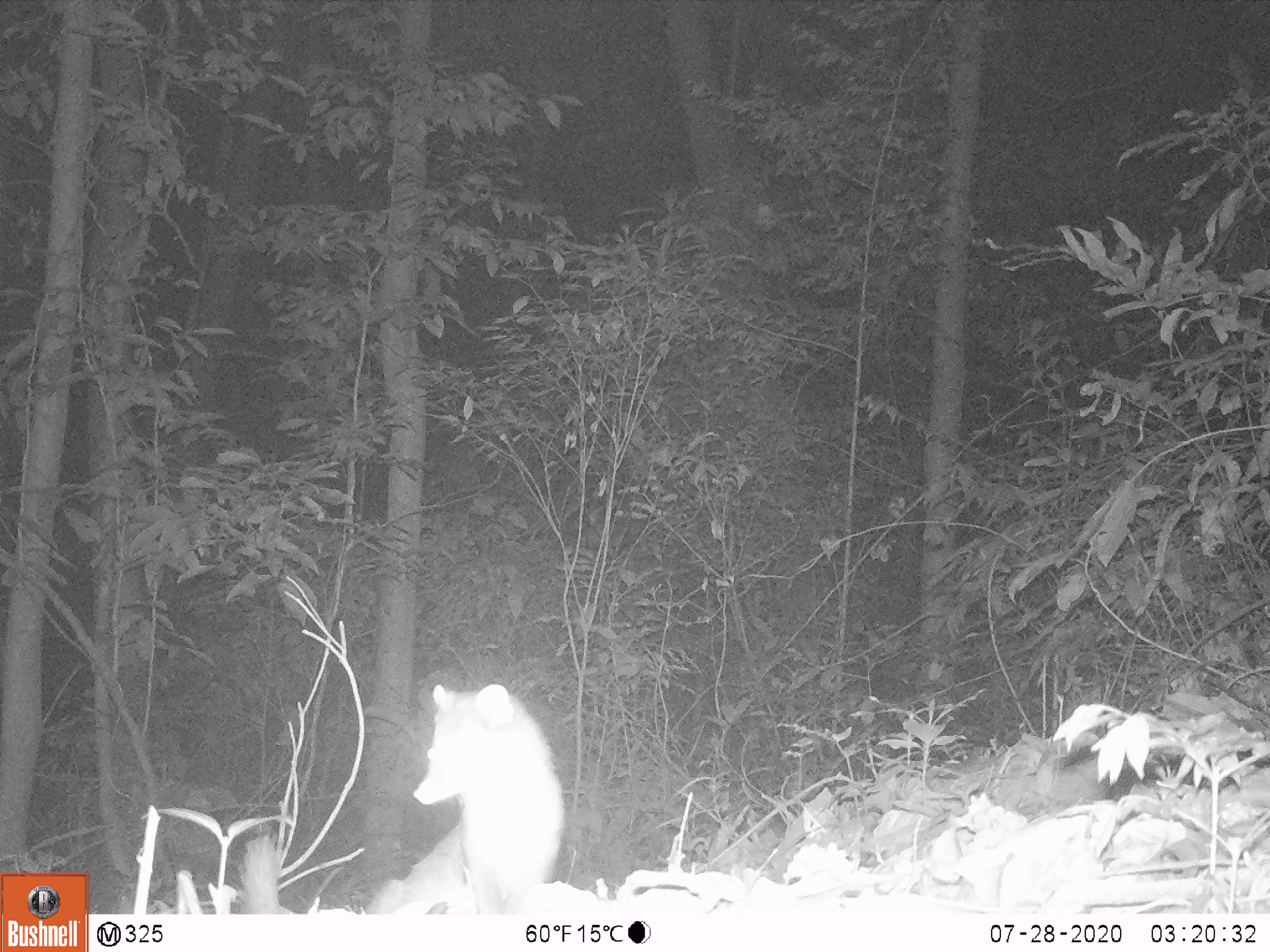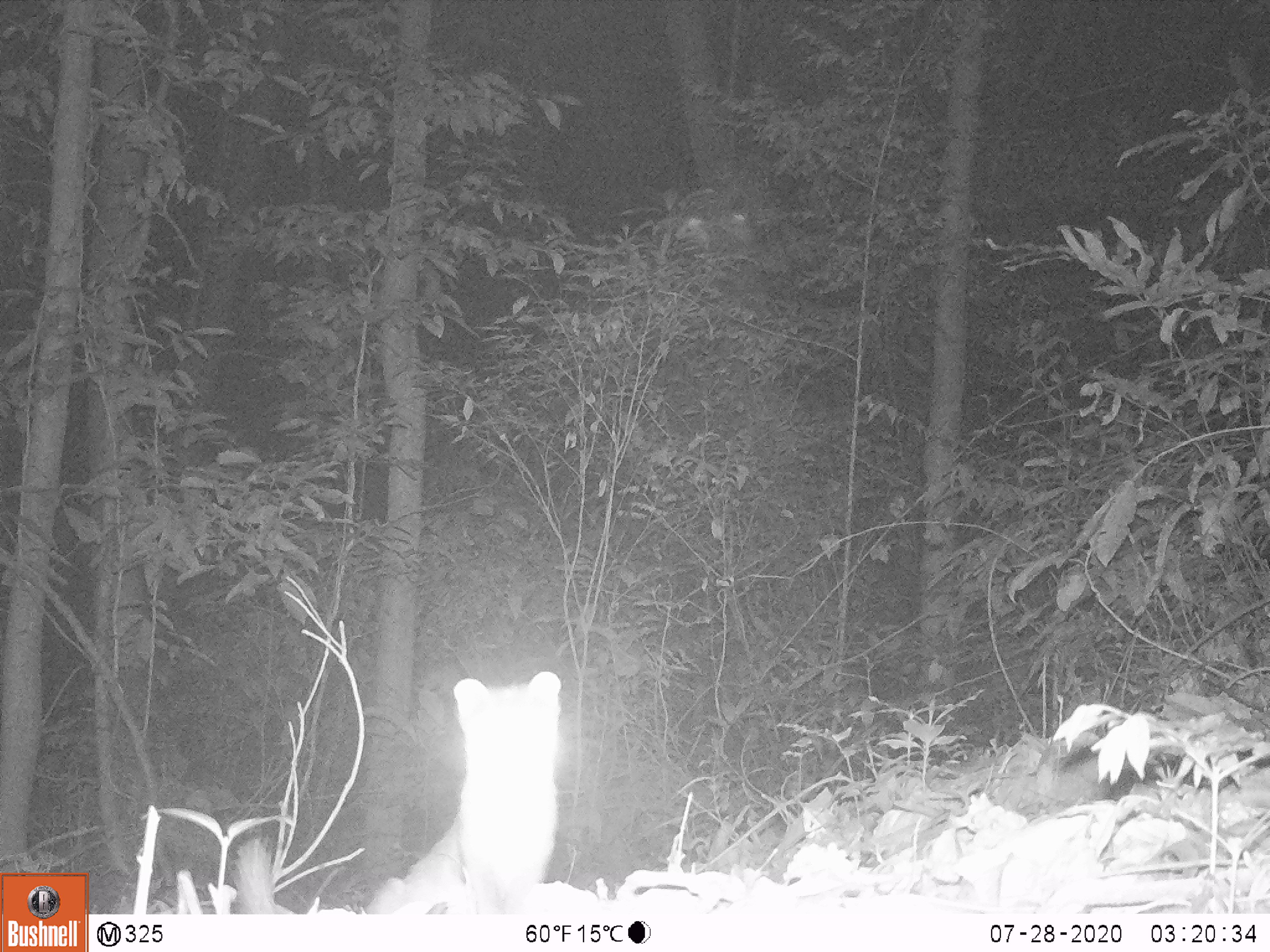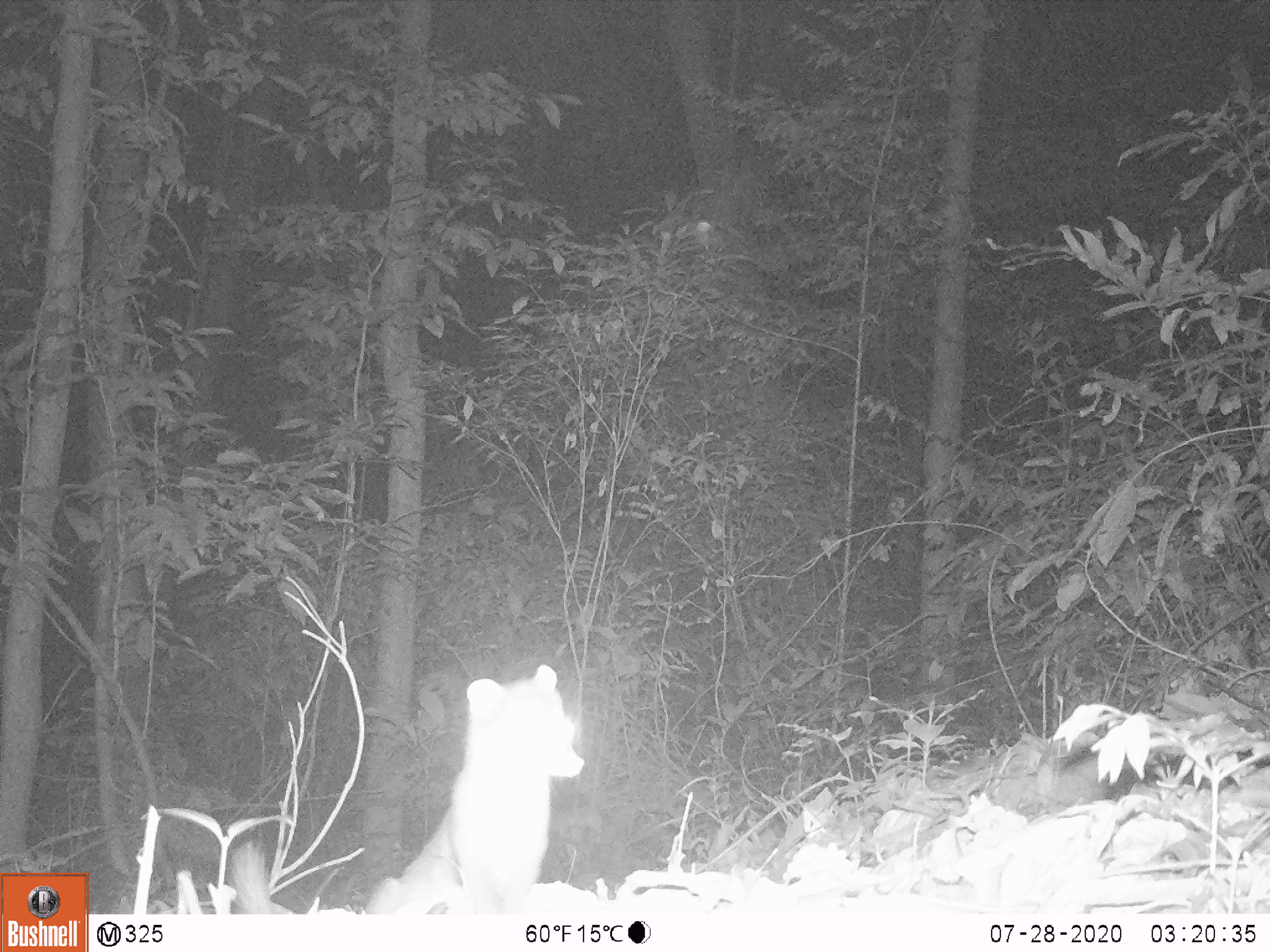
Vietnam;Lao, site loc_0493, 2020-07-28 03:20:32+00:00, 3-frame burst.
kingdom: Animalia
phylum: Chordata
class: Mammalia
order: Carnivora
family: Mustelidae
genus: Melogale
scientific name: Melogale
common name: ferret badger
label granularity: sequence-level